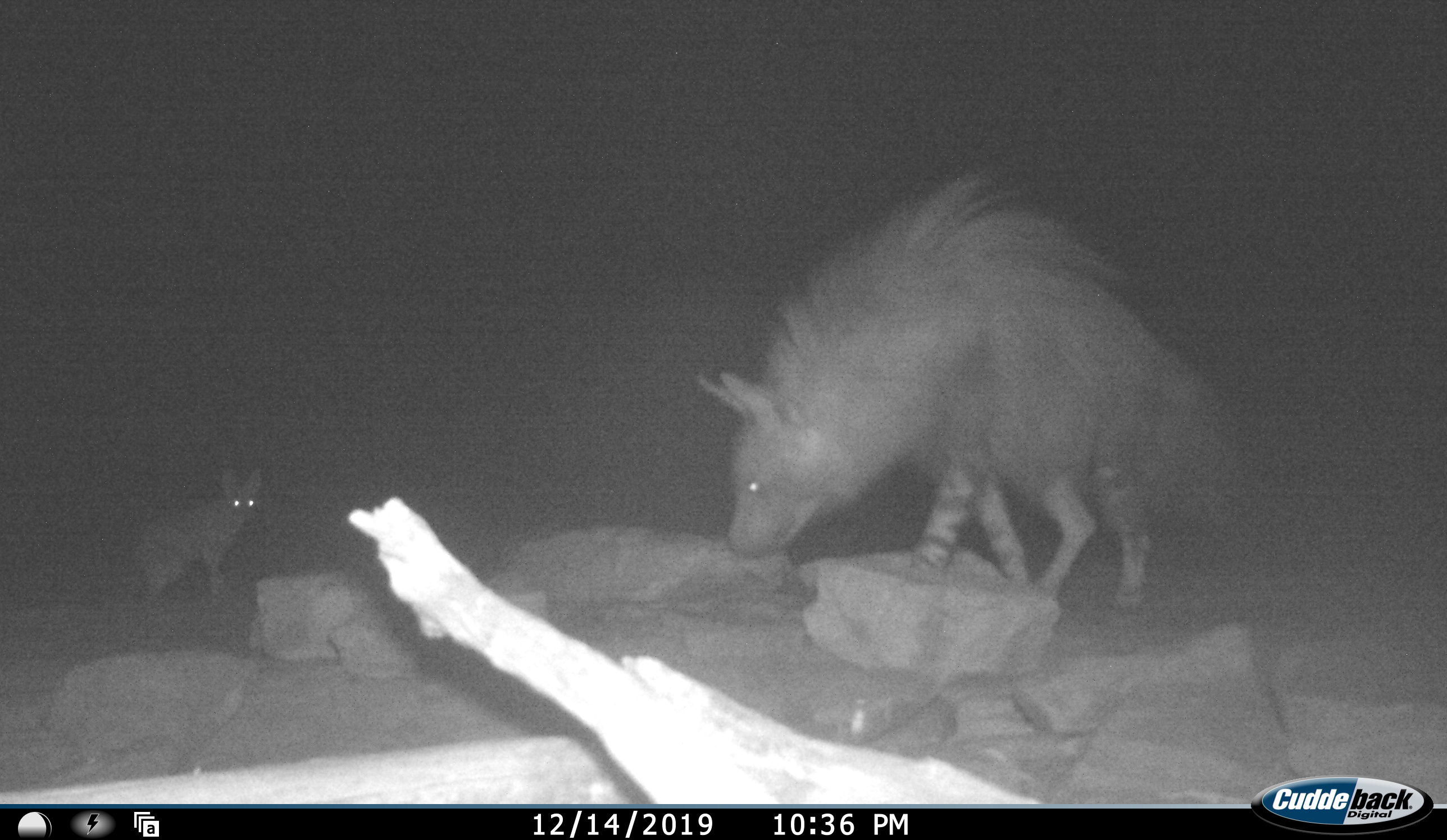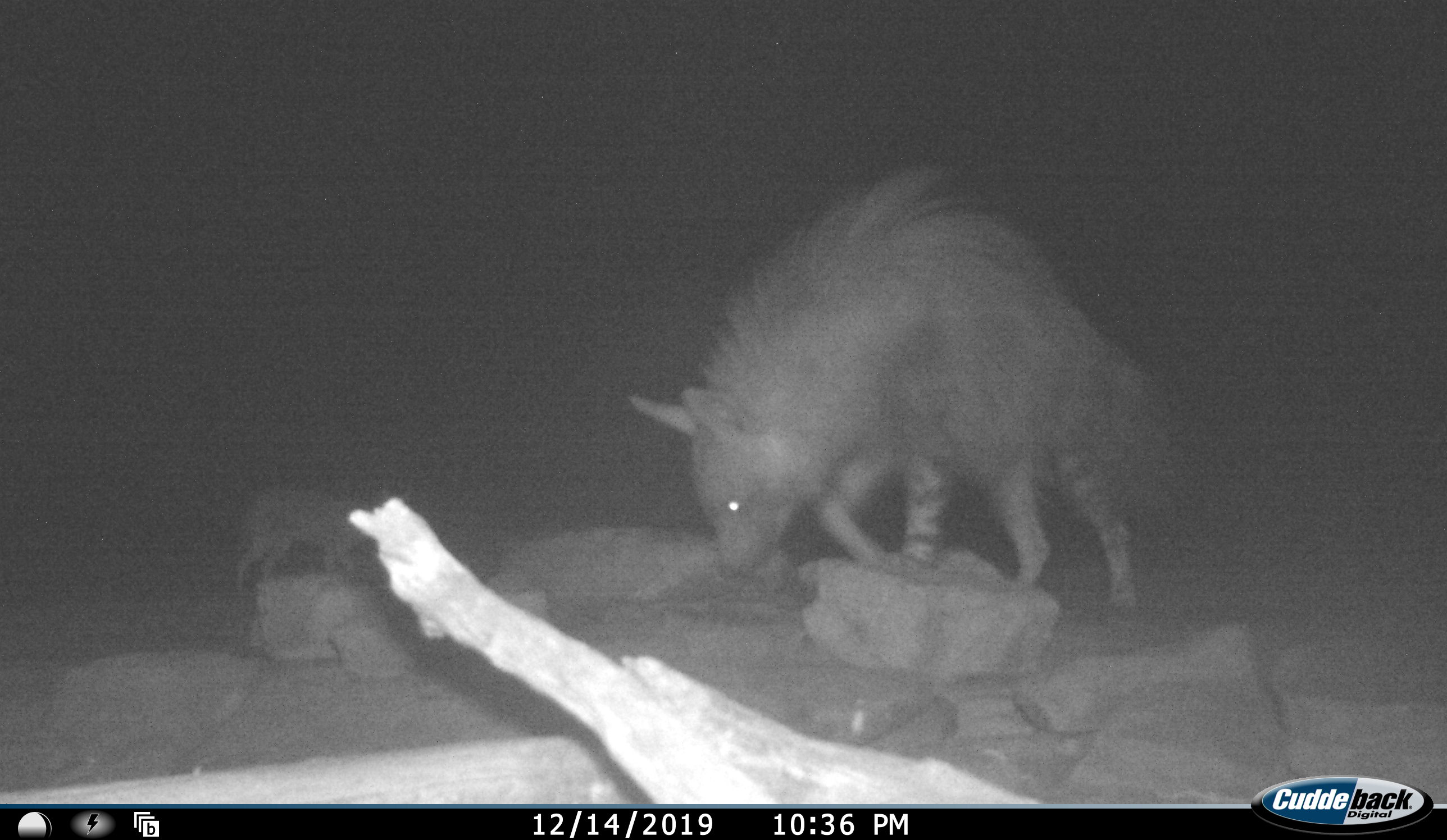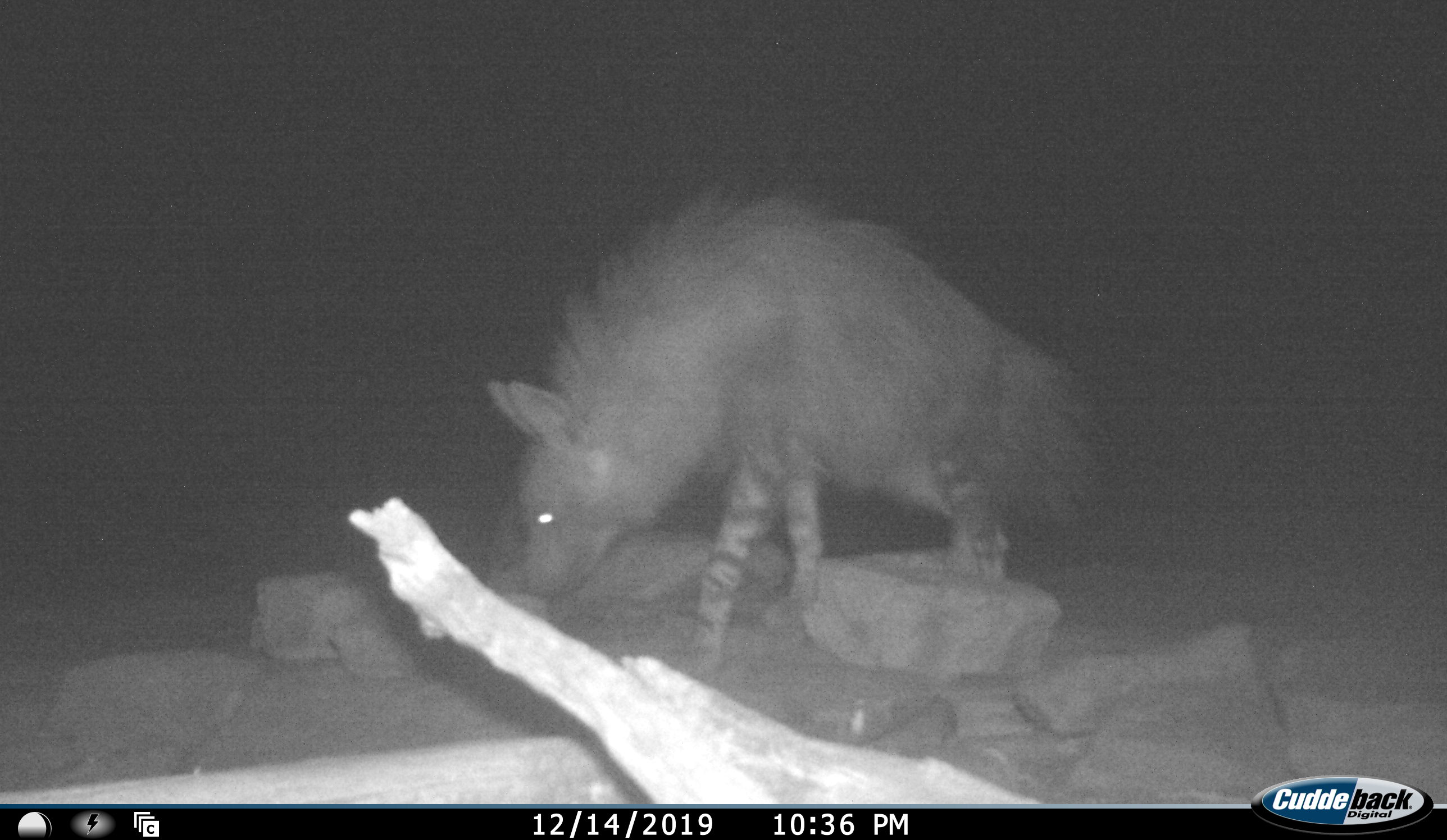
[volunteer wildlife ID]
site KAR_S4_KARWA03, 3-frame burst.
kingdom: Animalia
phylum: Chordata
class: Mammalia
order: Carnivora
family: Hyaenidae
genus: Parahyaena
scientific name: Parahyaena brunnea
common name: brown hyena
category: hyenabrown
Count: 2.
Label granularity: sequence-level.